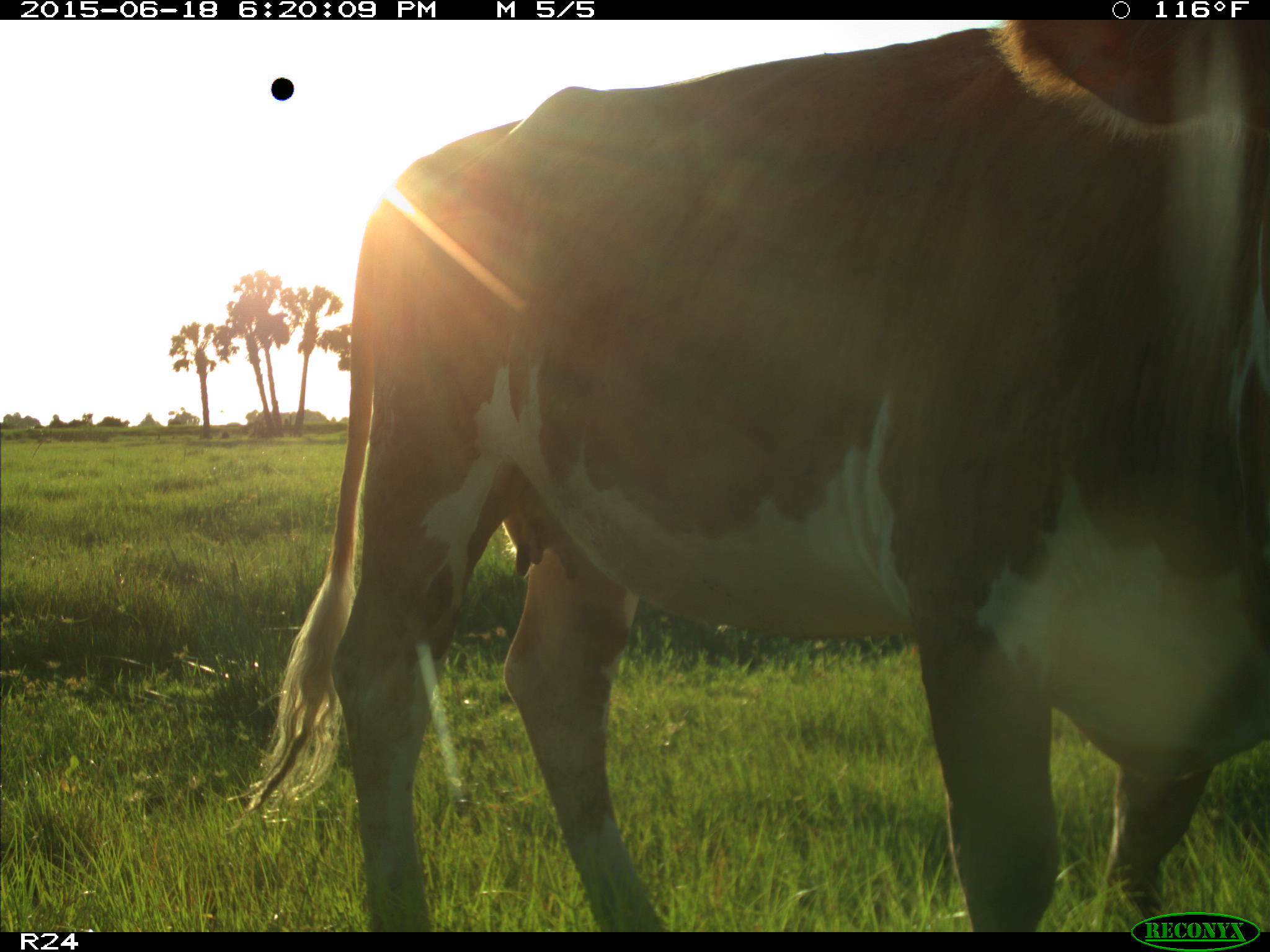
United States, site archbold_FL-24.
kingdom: Animalia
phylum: Chordata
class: Mammalia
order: Artiodactyla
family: Bovidae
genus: Bos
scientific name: Bos taurus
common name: domestic cow